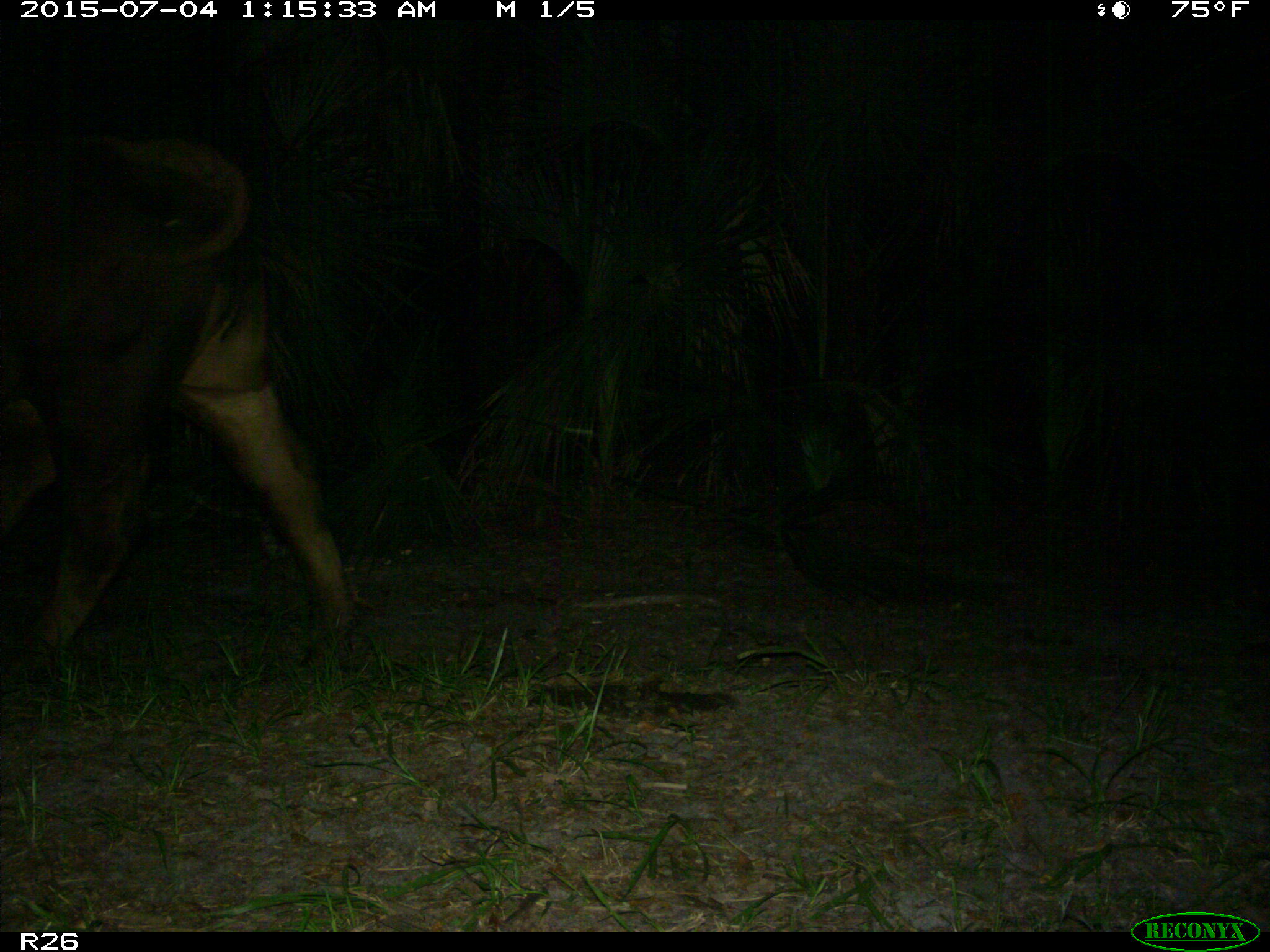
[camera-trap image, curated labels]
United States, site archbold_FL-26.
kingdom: Animalia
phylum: Chordata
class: Mammalia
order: Artiodactyla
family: Bovidae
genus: Bos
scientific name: Bos taurus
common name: domestic cow